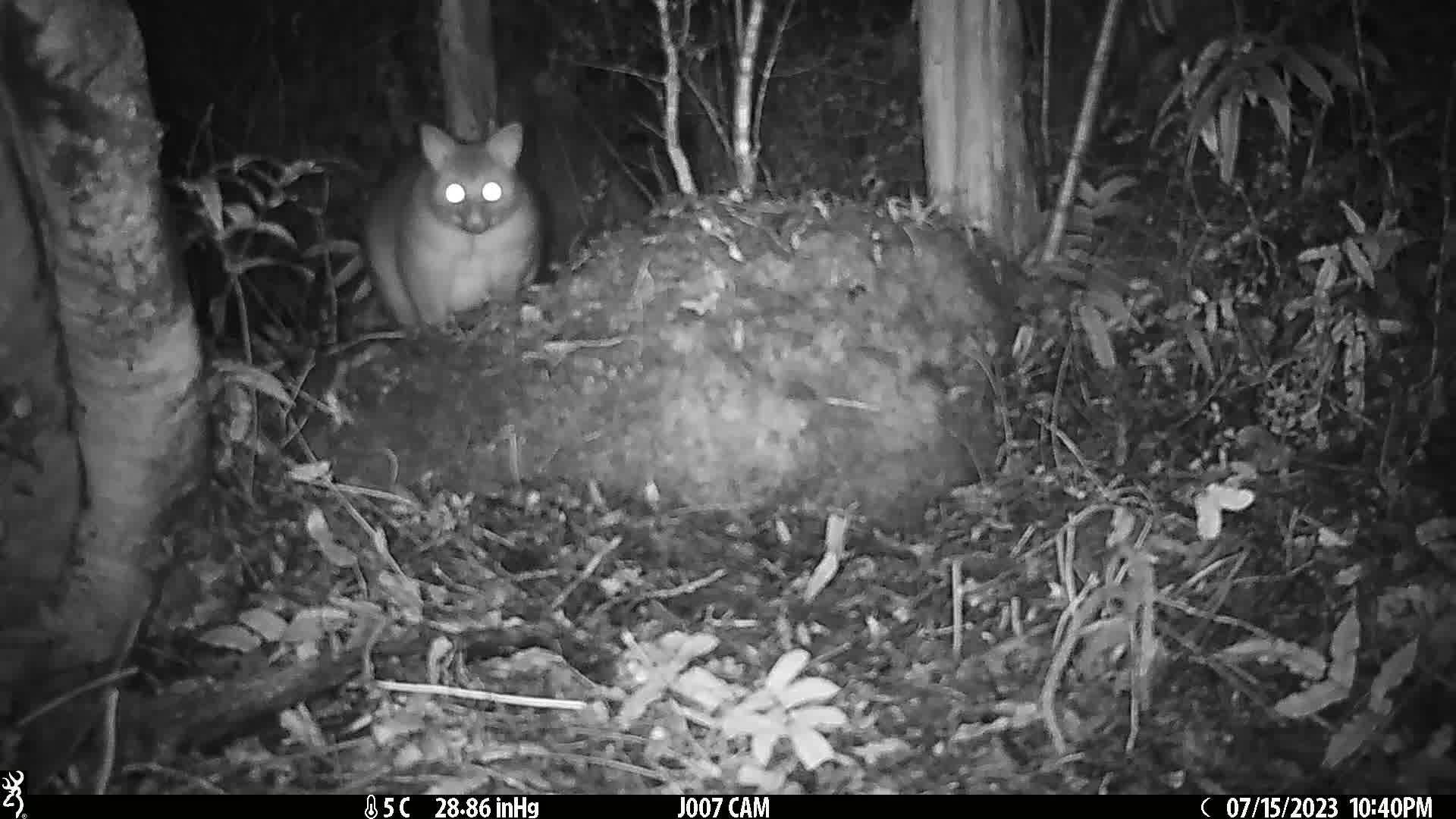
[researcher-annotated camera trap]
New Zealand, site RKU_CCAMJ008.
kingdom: Animalia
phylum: Chordata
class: Mammalia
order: Diprotodontia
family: Phalangeridae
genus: Trichosurus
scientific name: Trichosurus vulpecula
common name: common brushtail possum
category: possum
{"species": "possum (common brushtail possum) (Trichosurus vulpecula)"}